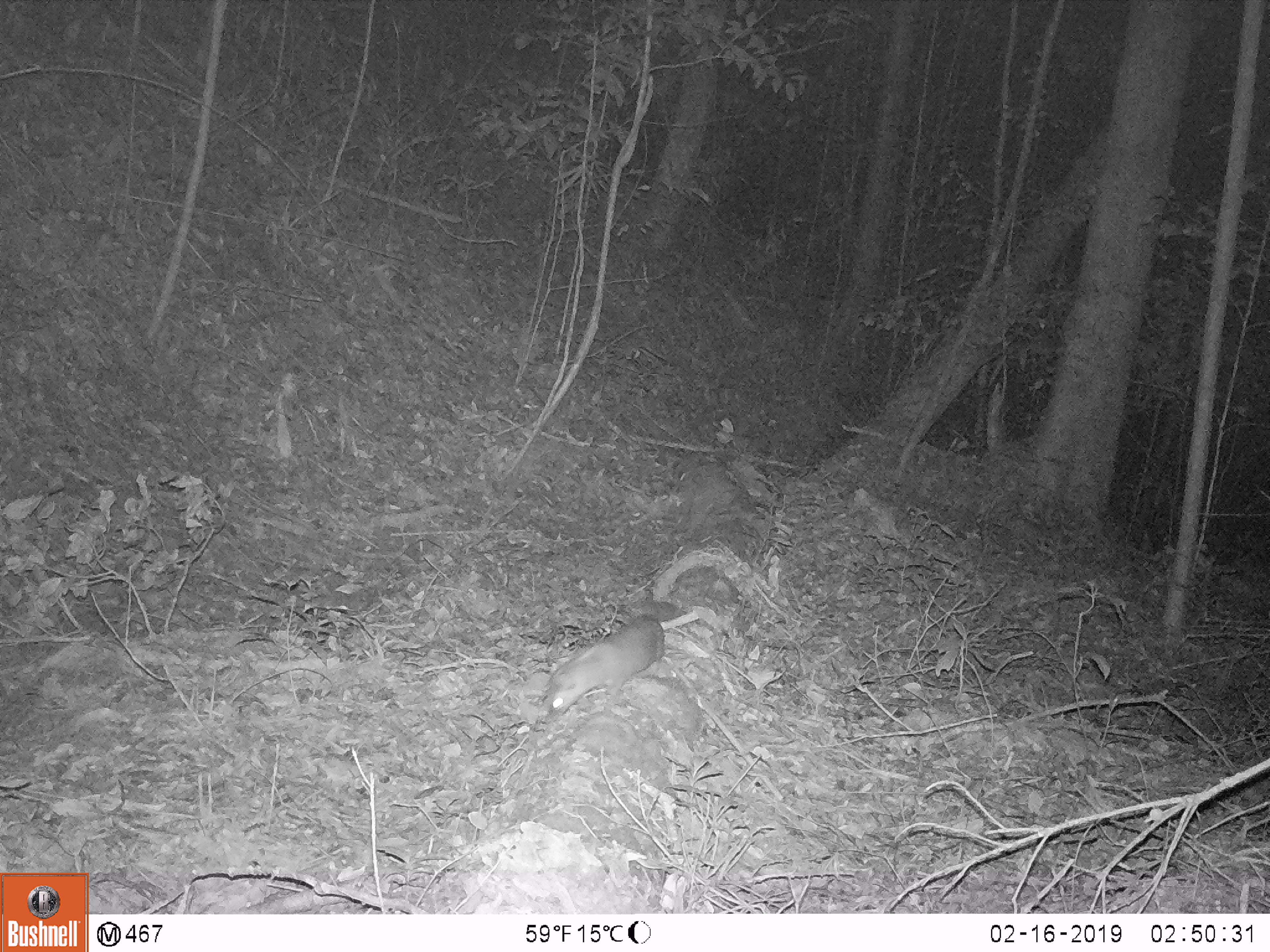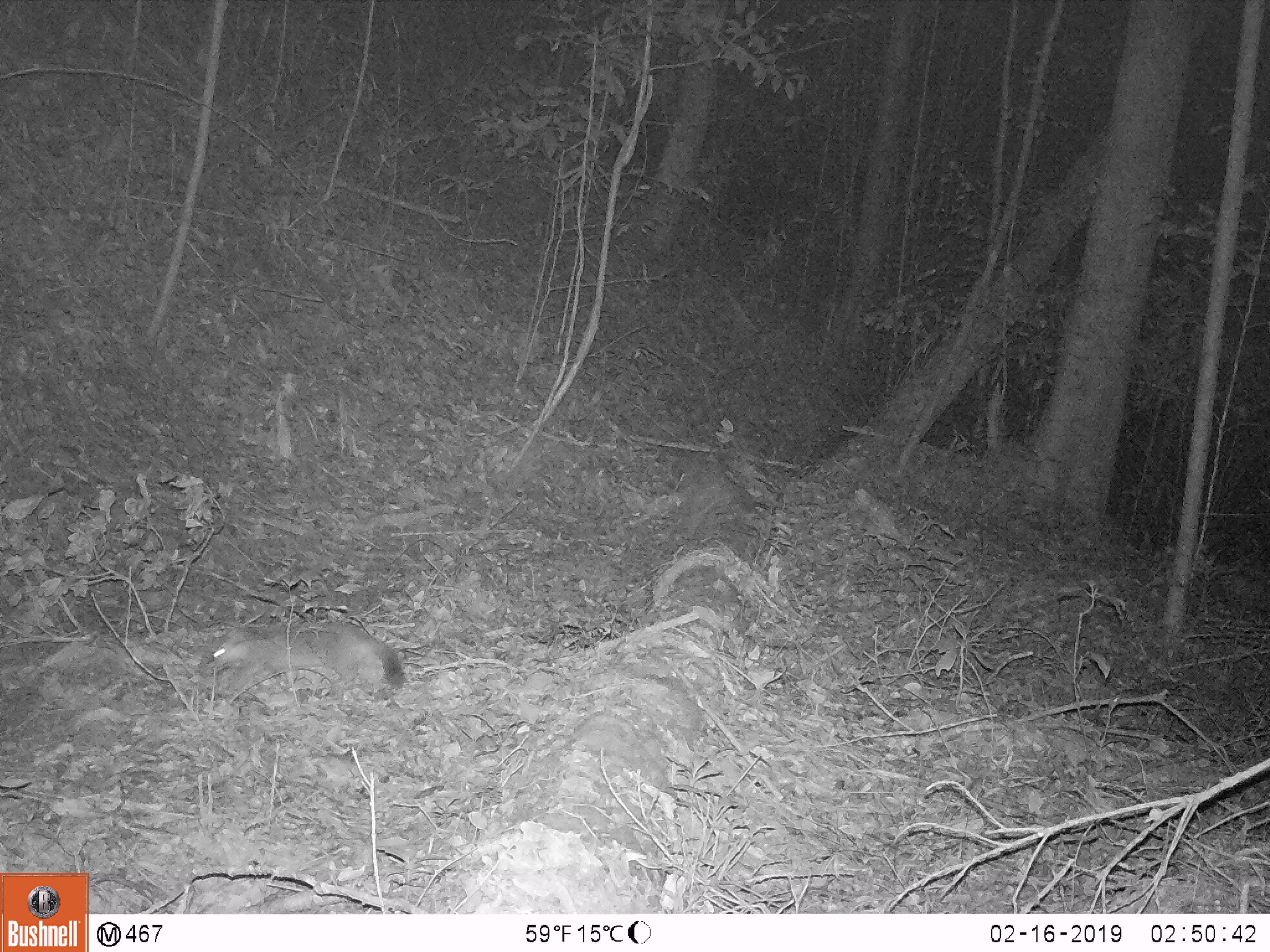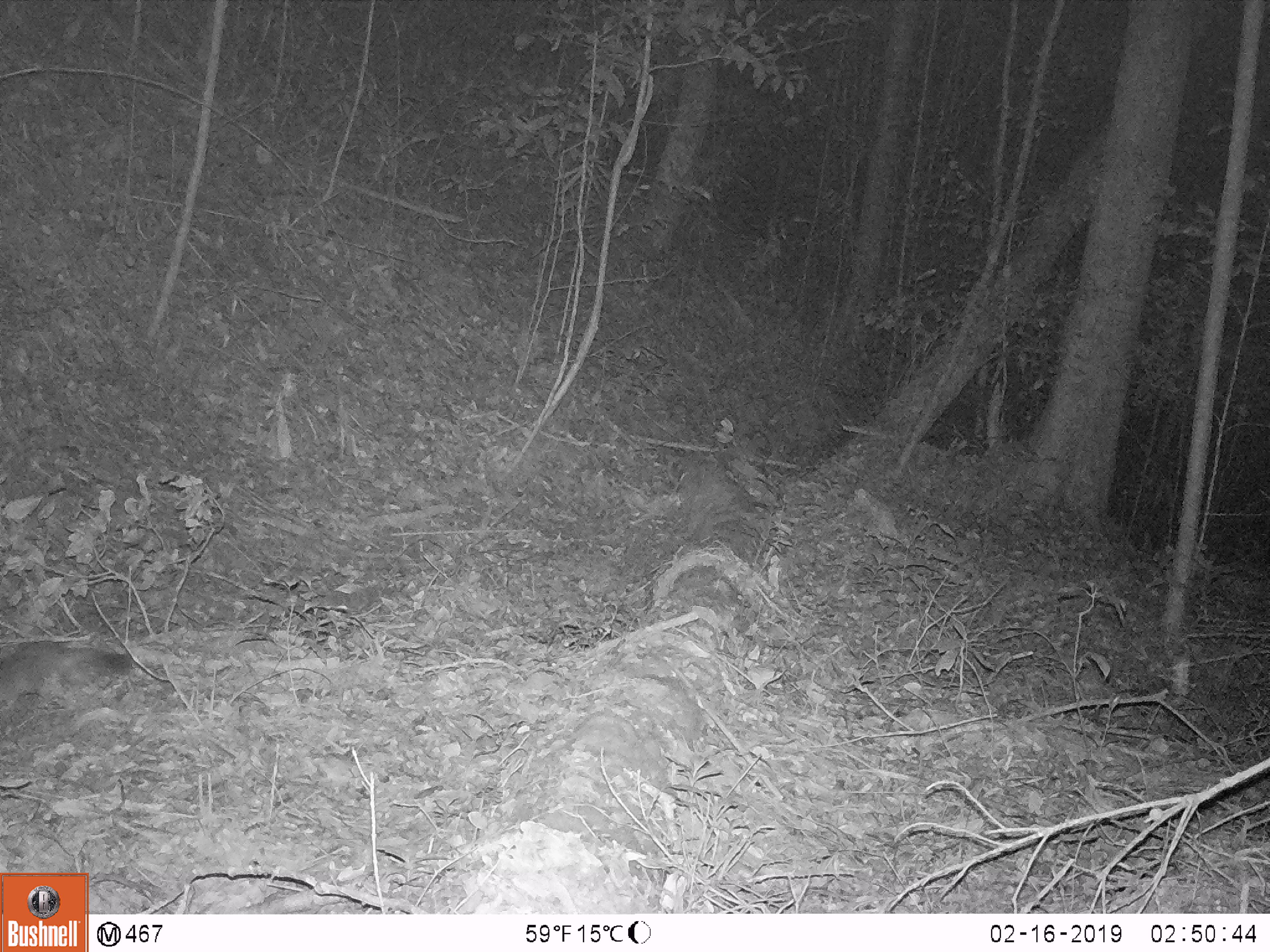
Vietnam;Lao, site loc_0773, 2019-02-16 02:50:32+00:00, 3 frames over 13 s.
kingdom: Animalia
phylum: Chordata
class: Mammalia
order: Carnivora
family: Mustelidae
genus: Melogale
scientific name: Melogale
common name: ferret badger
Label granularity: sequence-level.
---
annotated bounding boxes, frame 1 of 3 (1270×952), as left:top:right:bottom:
ferret badger: 539:612:665:724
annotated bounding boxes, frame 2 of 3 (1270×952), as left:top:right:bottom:
ferret badger: 195:623:405:703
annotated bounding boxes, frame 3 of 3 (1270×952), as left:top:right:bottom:
ferret badger: 0:638:134:723